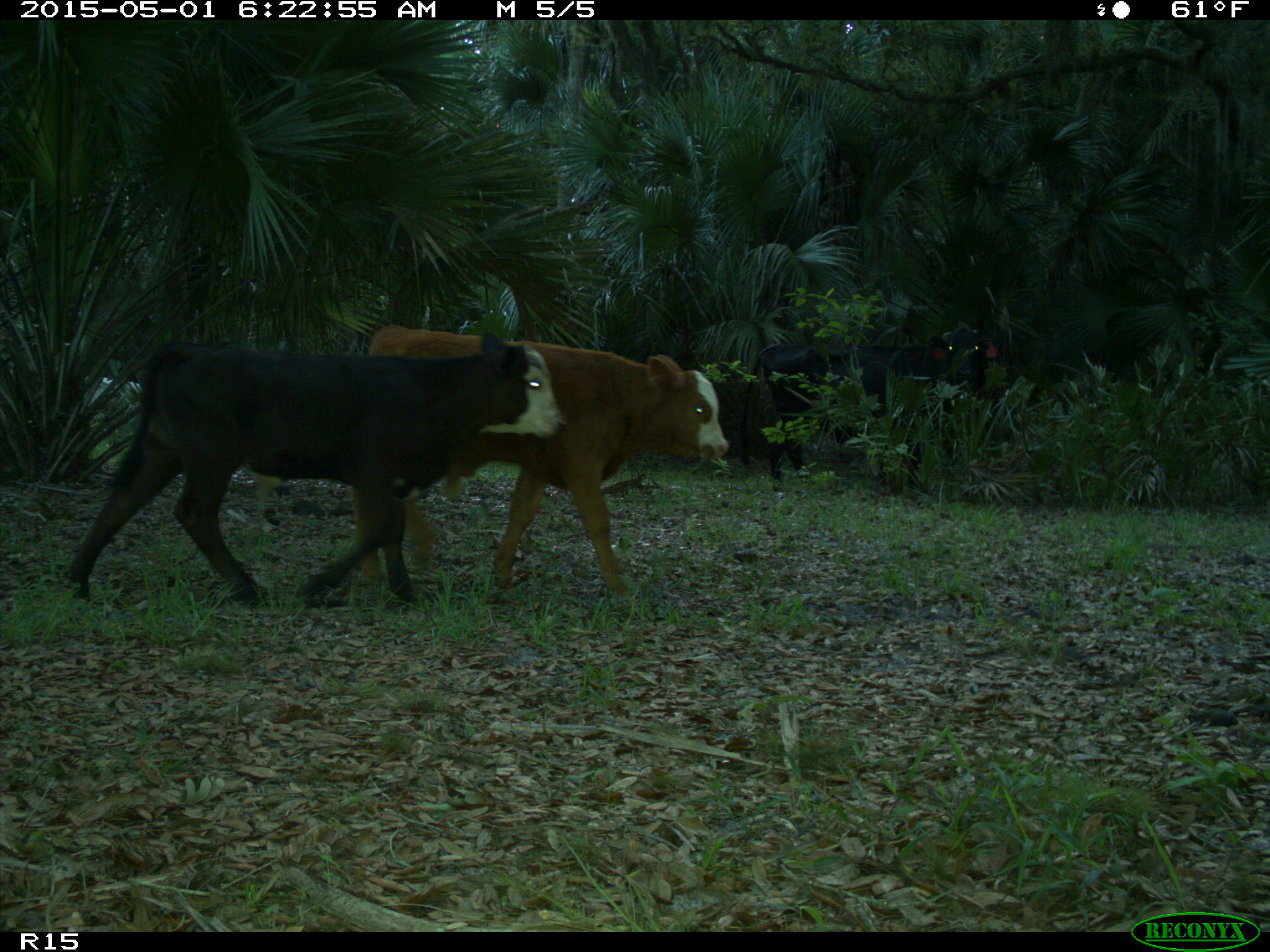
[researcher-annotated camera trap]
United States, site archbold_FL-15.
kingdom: Animalia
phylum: Chordata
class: Mammalia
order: Artiodactyla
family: Bovidae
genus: Bos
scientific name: Bos taurus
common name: domestic cow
Bos taurus (domestic cow).